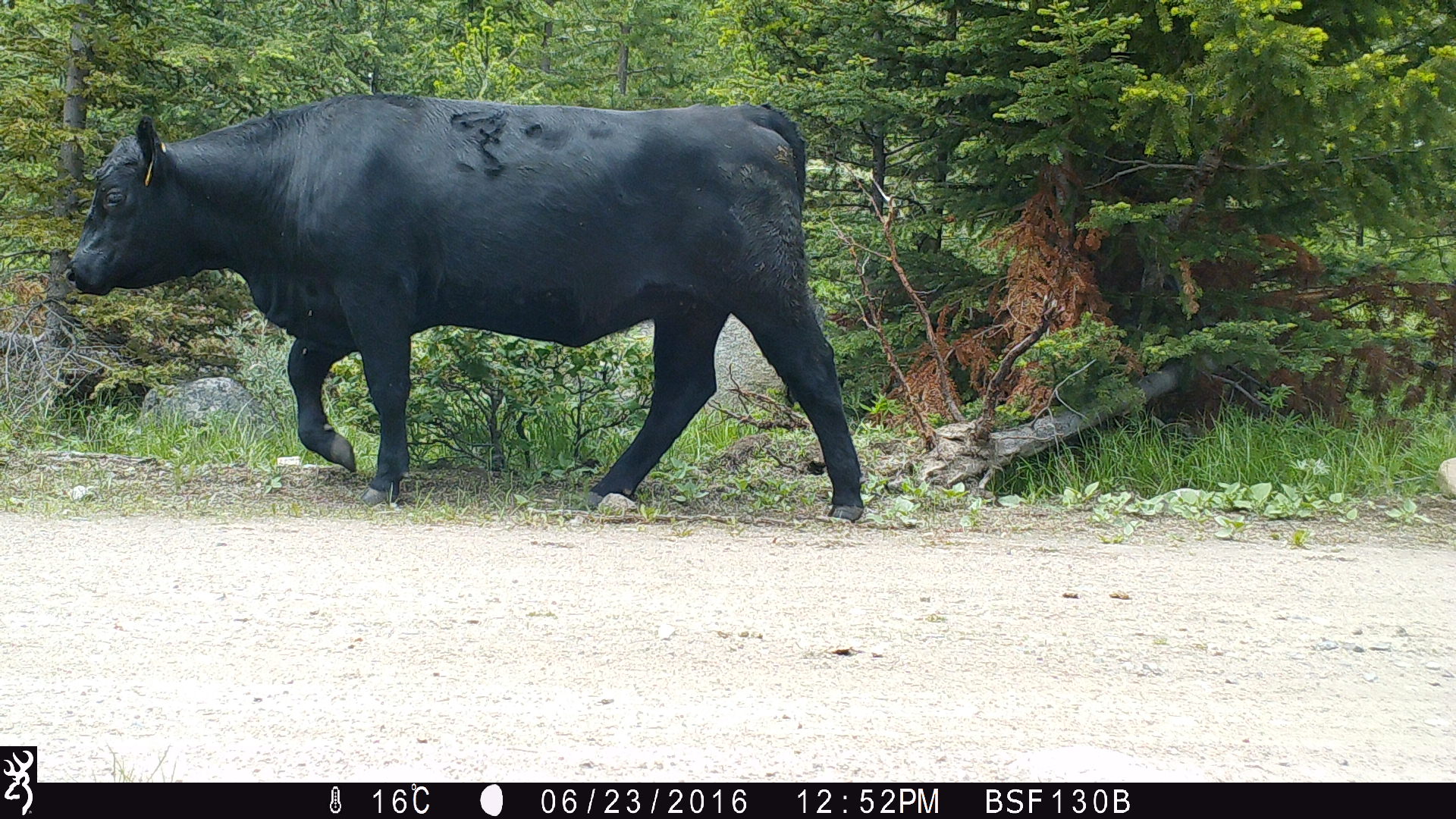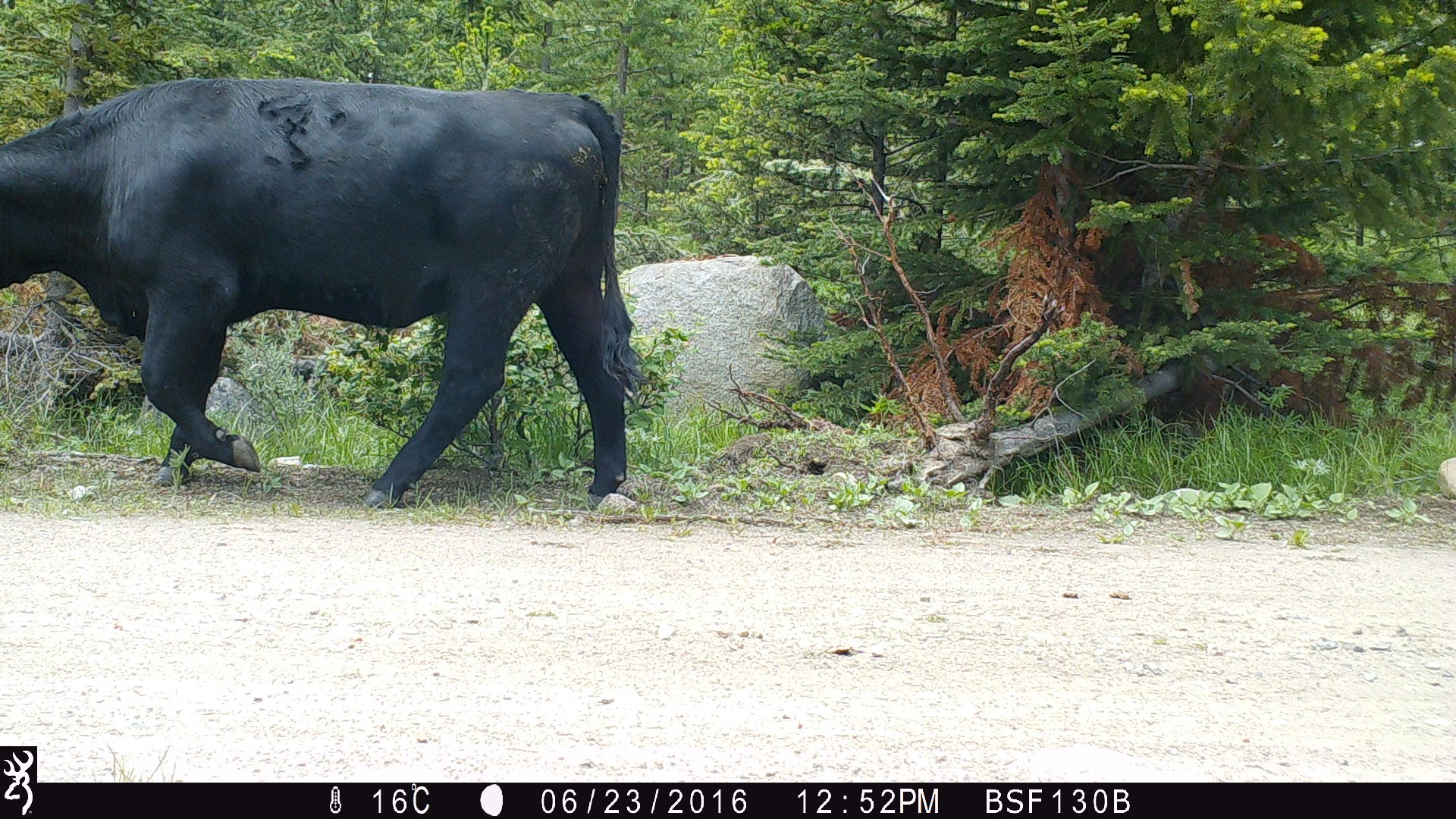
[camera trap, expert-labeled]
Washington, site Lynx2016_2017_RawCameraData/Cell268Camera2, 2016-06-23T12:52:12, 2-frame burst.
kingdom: Animalia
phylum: Chordata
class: Mammalia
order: Artiodactyla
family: Bovidae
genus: Bos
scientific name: Bos taurus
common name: domestic cattle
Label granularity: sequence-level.